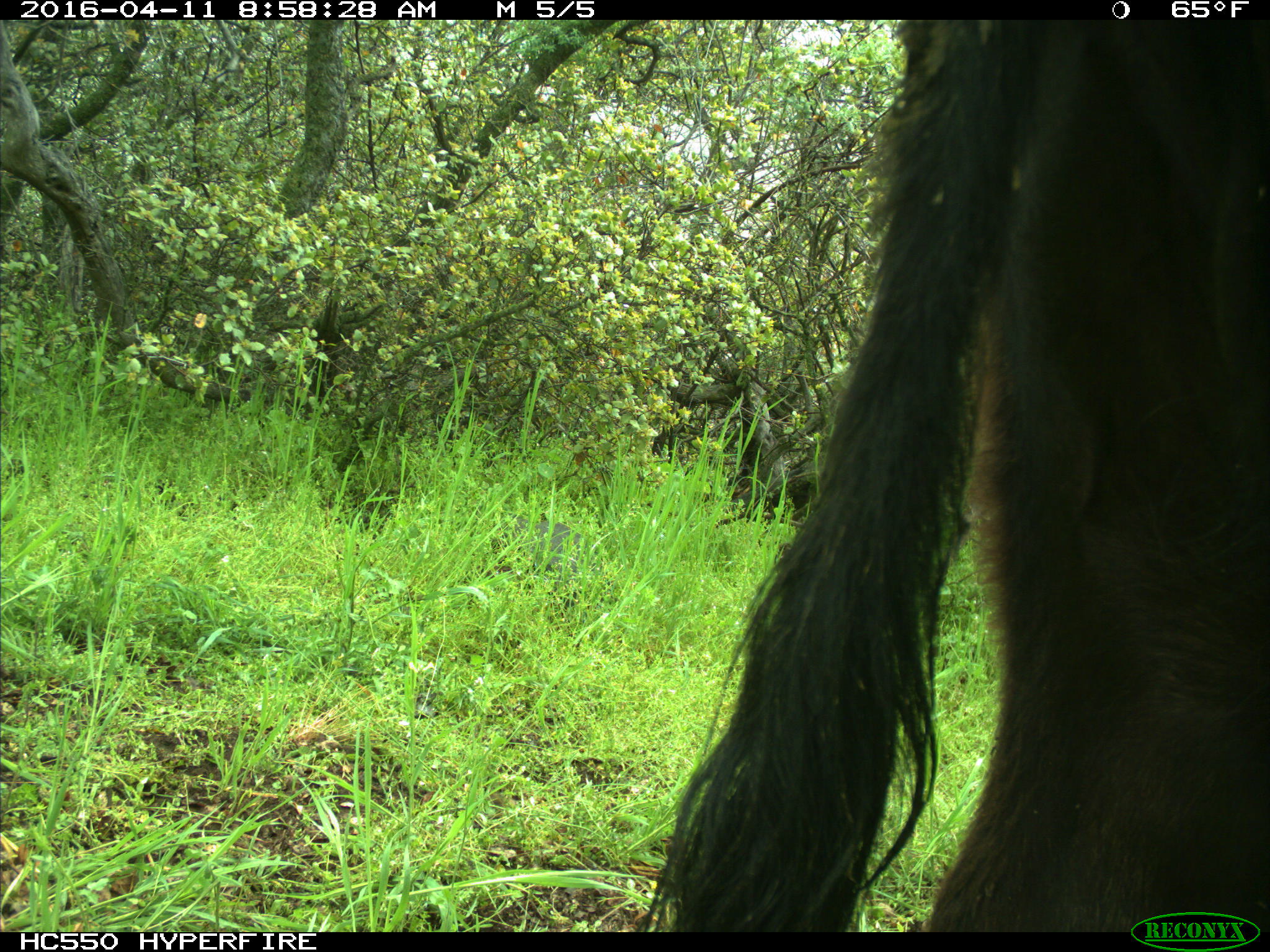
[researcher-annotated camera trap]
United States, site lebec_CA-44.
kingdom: Animalia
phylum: Chordata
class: Mammalia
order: Artiodactyla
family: Bovidae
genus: Bos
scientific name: Bos taurus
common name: domestic cow